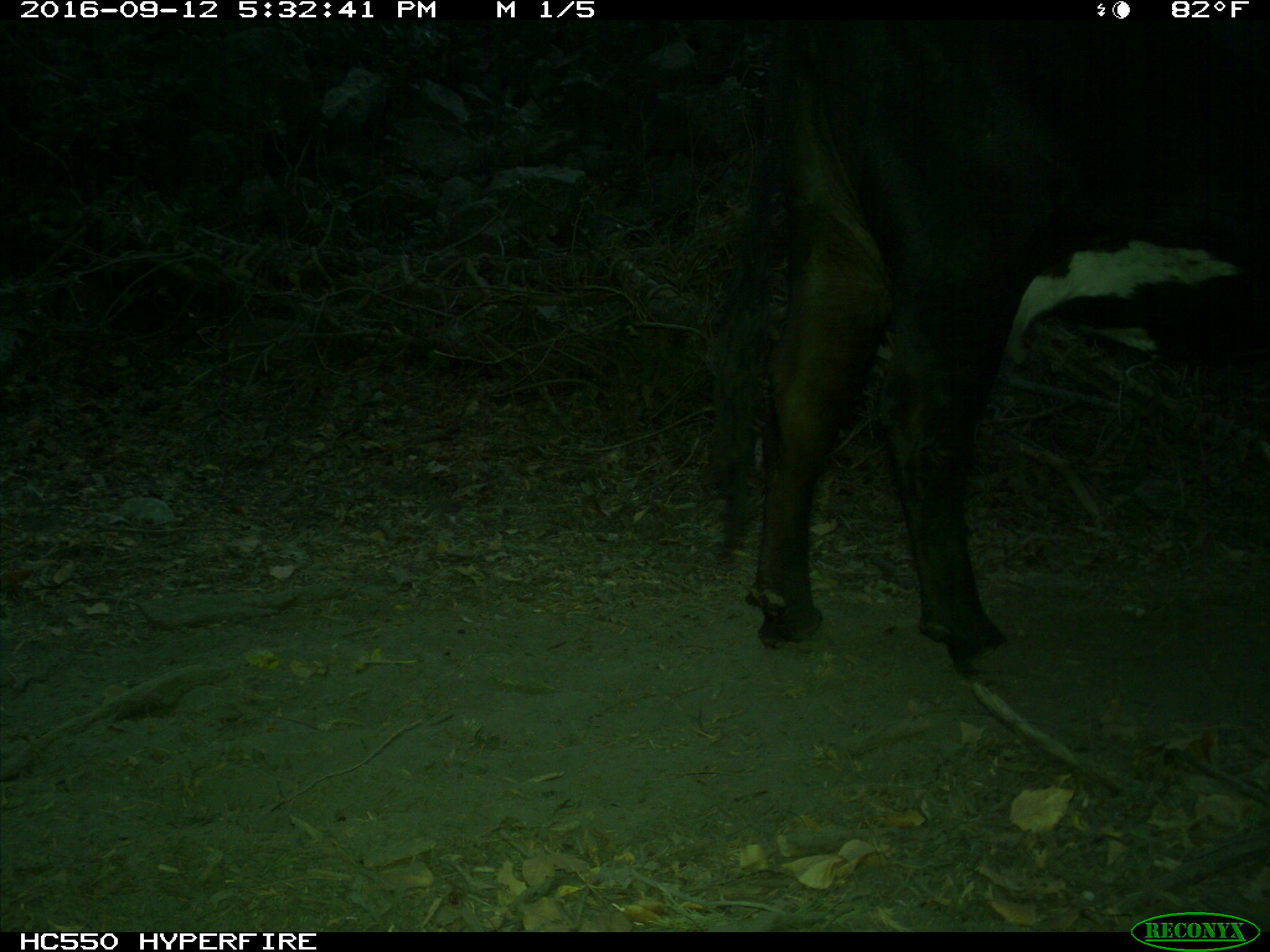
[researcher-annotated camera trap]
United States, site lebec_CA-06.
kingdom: Animalia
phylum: Chordata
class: Mammalia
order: Artiodactyla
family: Bovidae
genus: Bos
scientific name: Bos taurus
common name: domestic cow